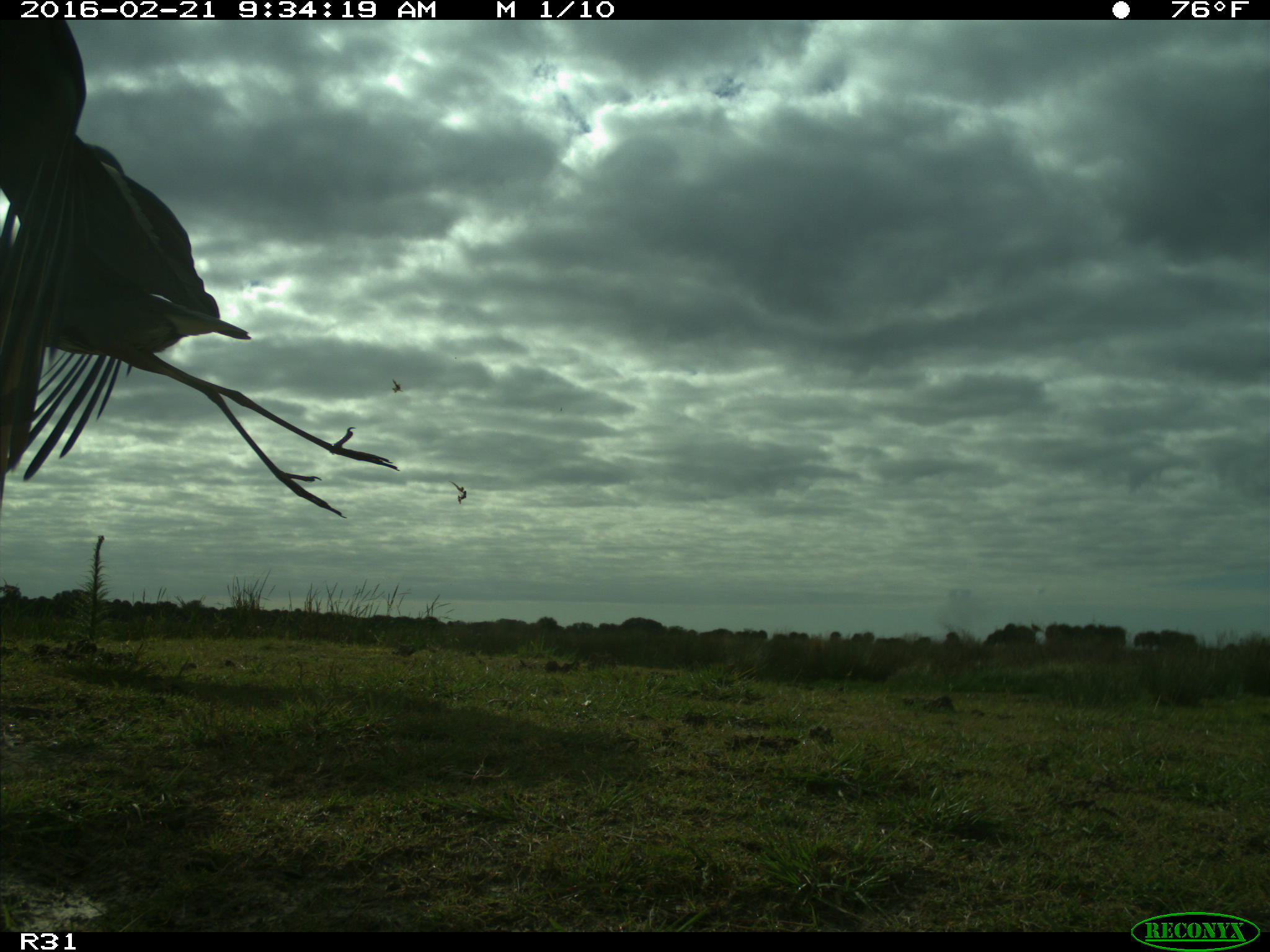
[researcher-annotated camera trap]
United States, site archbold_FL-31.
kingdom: Animalia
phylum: Chordata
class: Aves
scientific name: Aves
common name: birds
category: unidentified bird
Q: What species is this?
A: Unidentified bird (birds) (Aves).